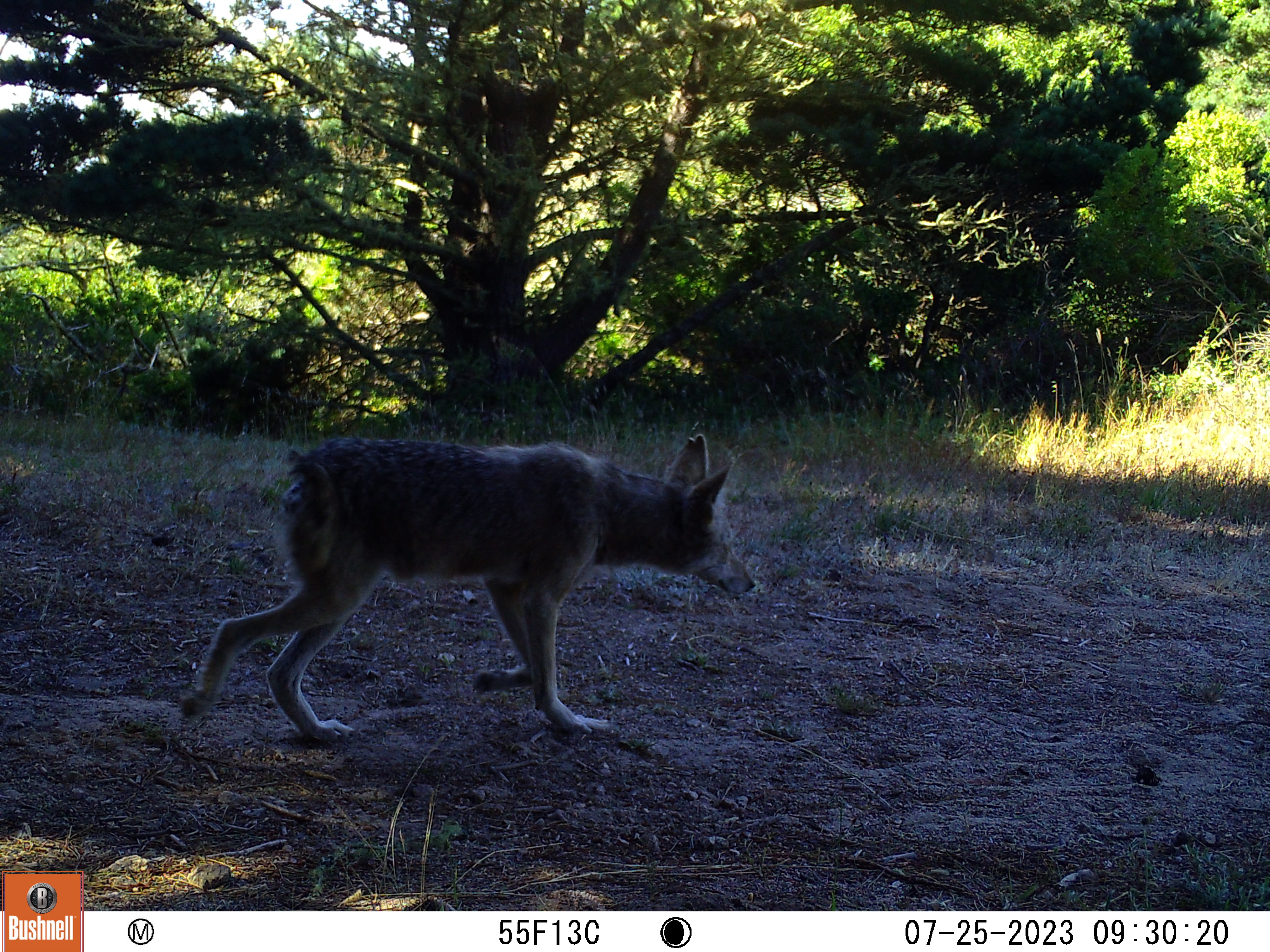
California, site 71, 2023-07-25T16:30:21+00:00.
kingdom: Animalia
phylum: Chordata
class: Mammalia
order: Carnivora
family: Canidae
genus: Canis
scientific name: Canis latrans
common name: coyote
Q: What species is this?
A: Coyote (Canis latrans).